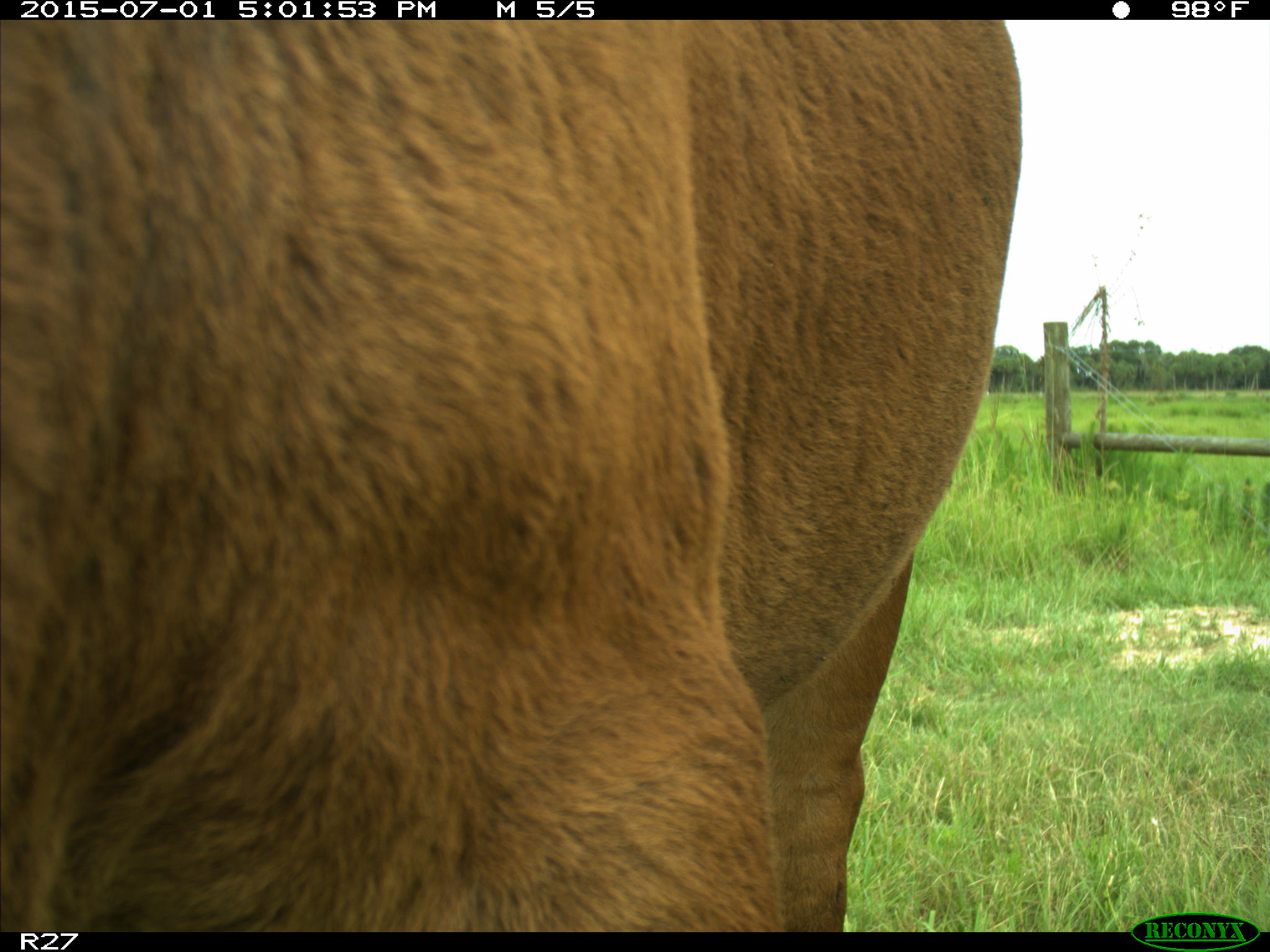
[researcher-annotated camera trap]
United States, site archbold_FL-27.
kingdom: Animalia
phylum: Chordata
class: Mammalia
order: Artiodactyla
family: Bovidae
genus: Bos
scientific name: Bos taurus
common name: domestic cow